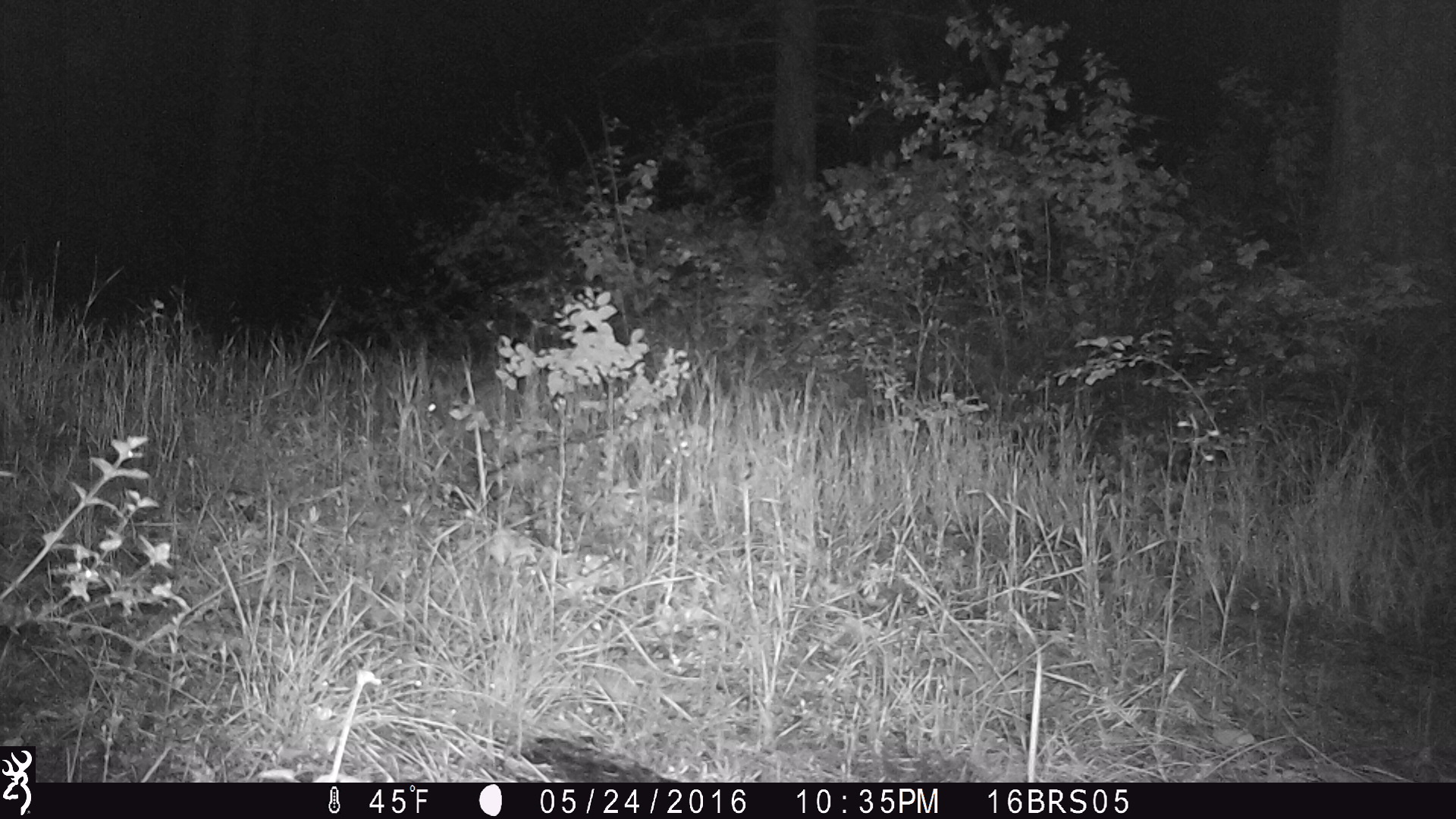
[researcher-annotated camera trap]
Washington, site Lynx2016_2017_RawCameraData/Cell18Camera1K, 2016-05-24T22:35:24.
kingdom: Animalia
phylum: Chordata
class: Mammalia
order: Lagomorpha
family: Leporidae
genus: Lepus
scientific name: Lepus americanus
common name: snowshoe hare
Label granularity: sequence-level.